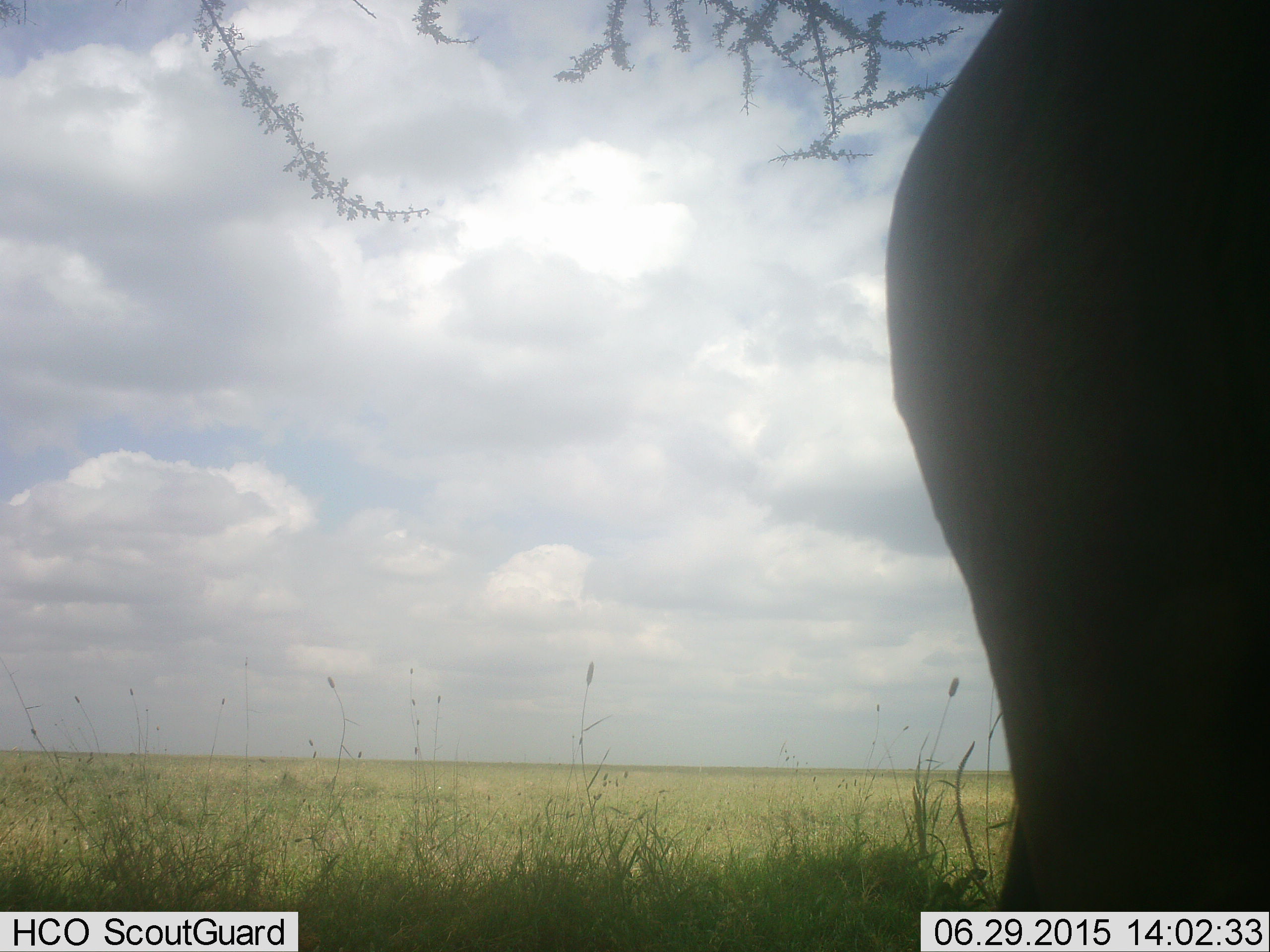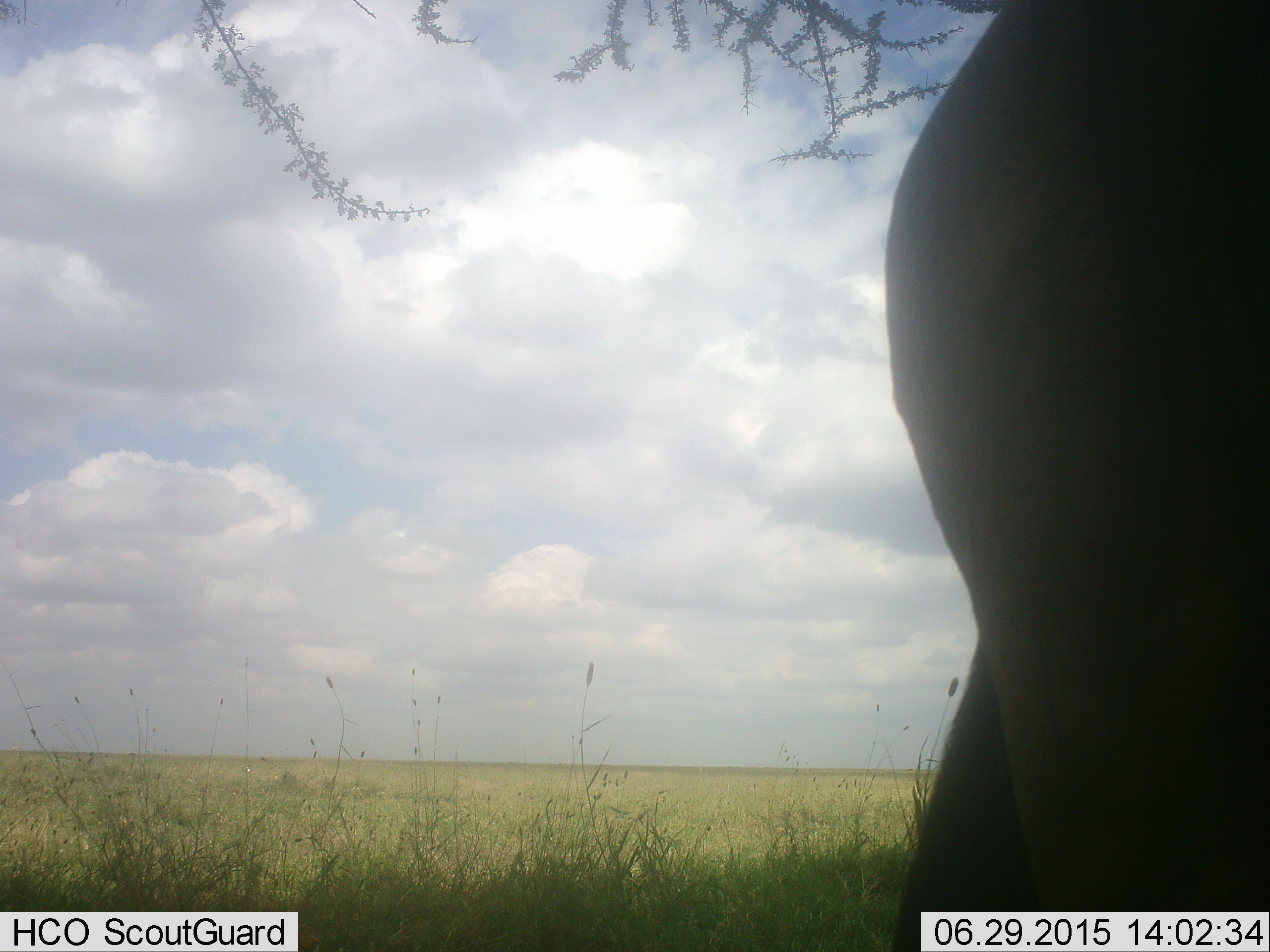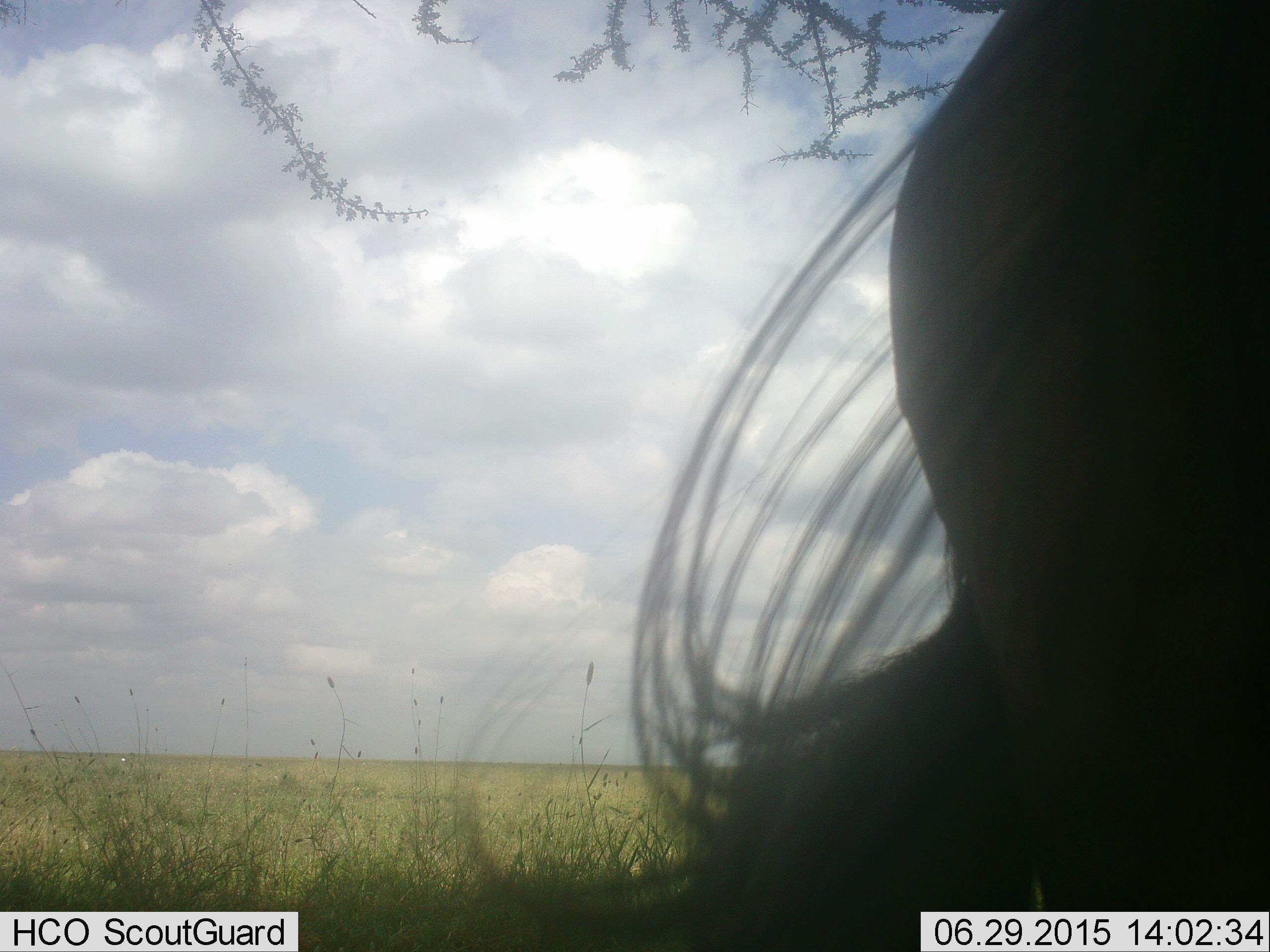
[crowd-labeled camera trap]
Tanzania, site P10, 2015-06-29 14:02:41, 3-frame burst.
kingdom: Animalia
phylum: Chordata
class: Mammalia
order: Artiodactyla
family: Bovidae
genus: Connochaetes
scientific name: Connochaetes taurinus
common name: blue wildebeest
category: wildebeest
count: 1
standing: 70%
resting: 10%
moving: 10%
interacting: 0%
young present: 0%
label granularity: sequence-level